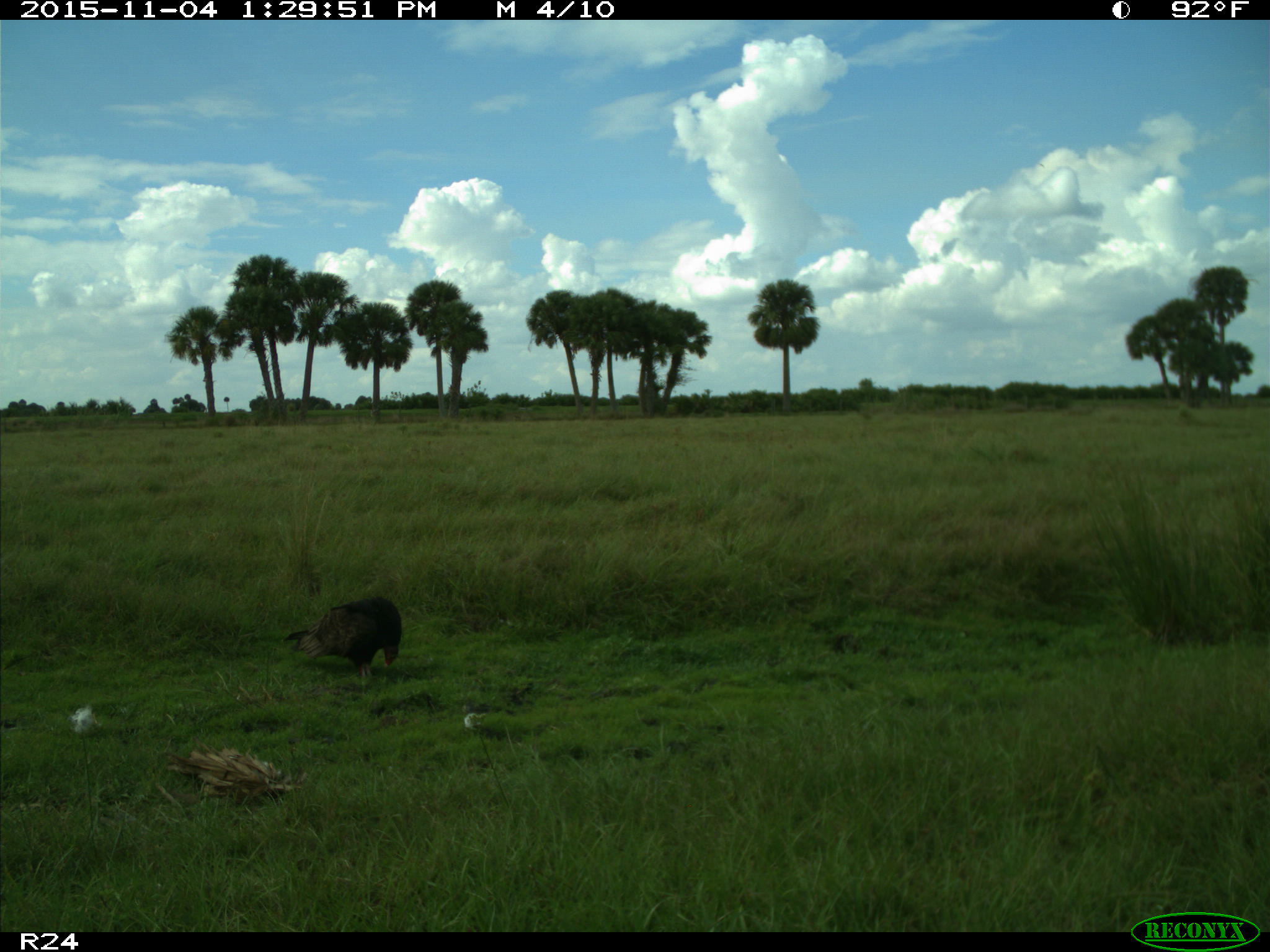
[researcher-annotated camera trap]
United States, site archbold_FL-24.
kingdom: Animalia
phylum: Chordata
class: Aves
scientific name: Aves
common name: birds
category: unidentified bird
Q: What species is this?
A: Unidentified bird (birds) (Aves).